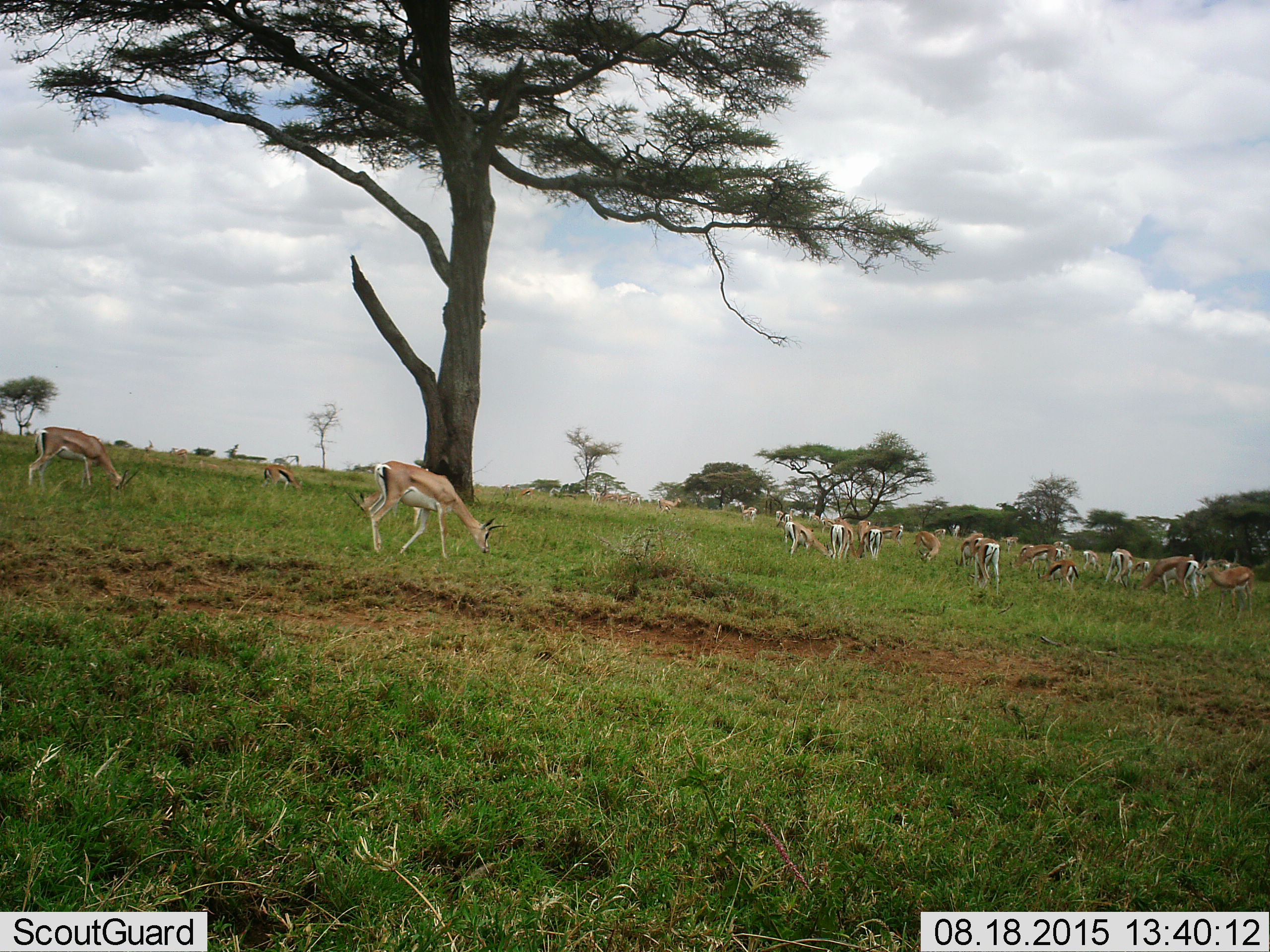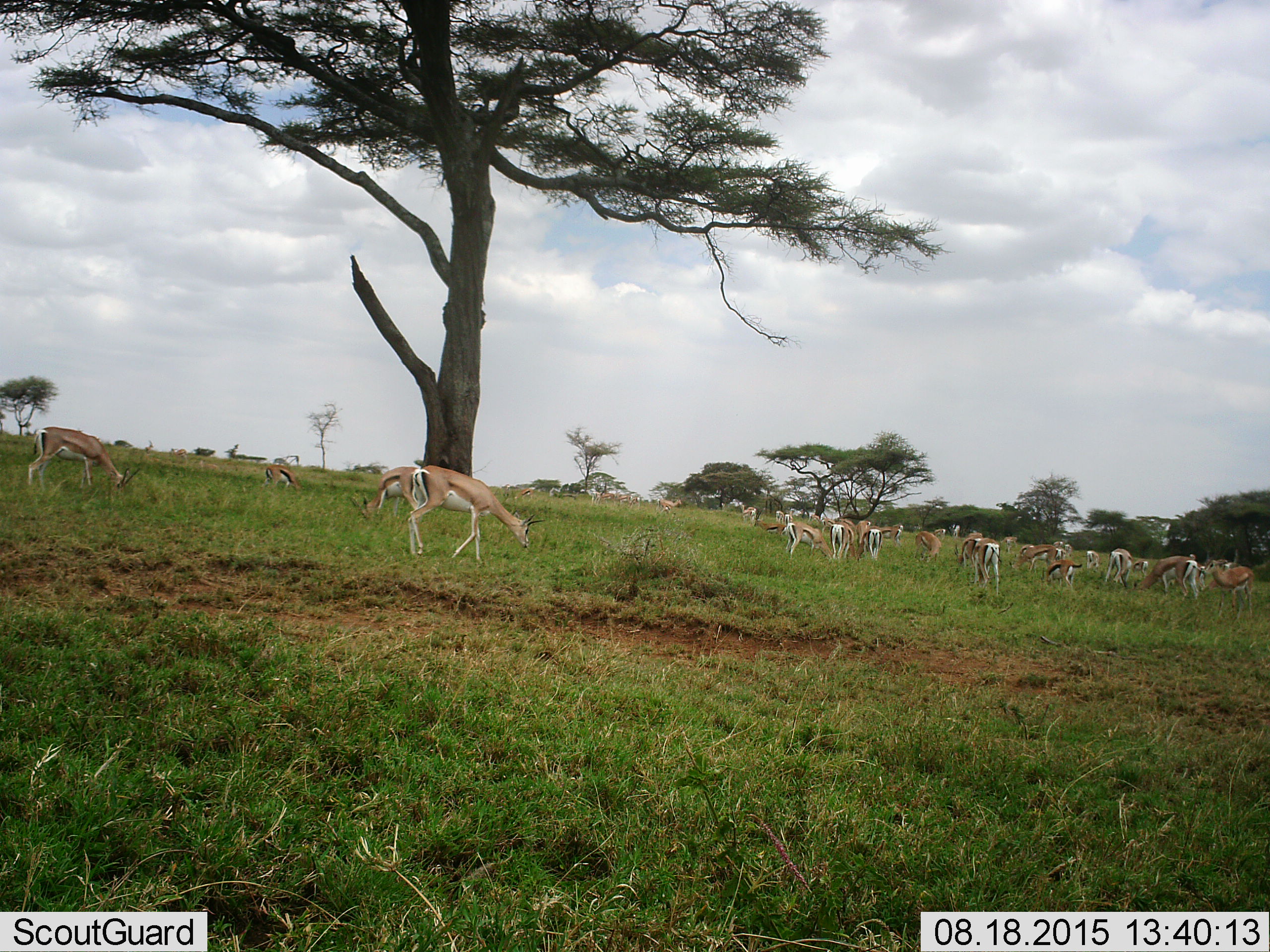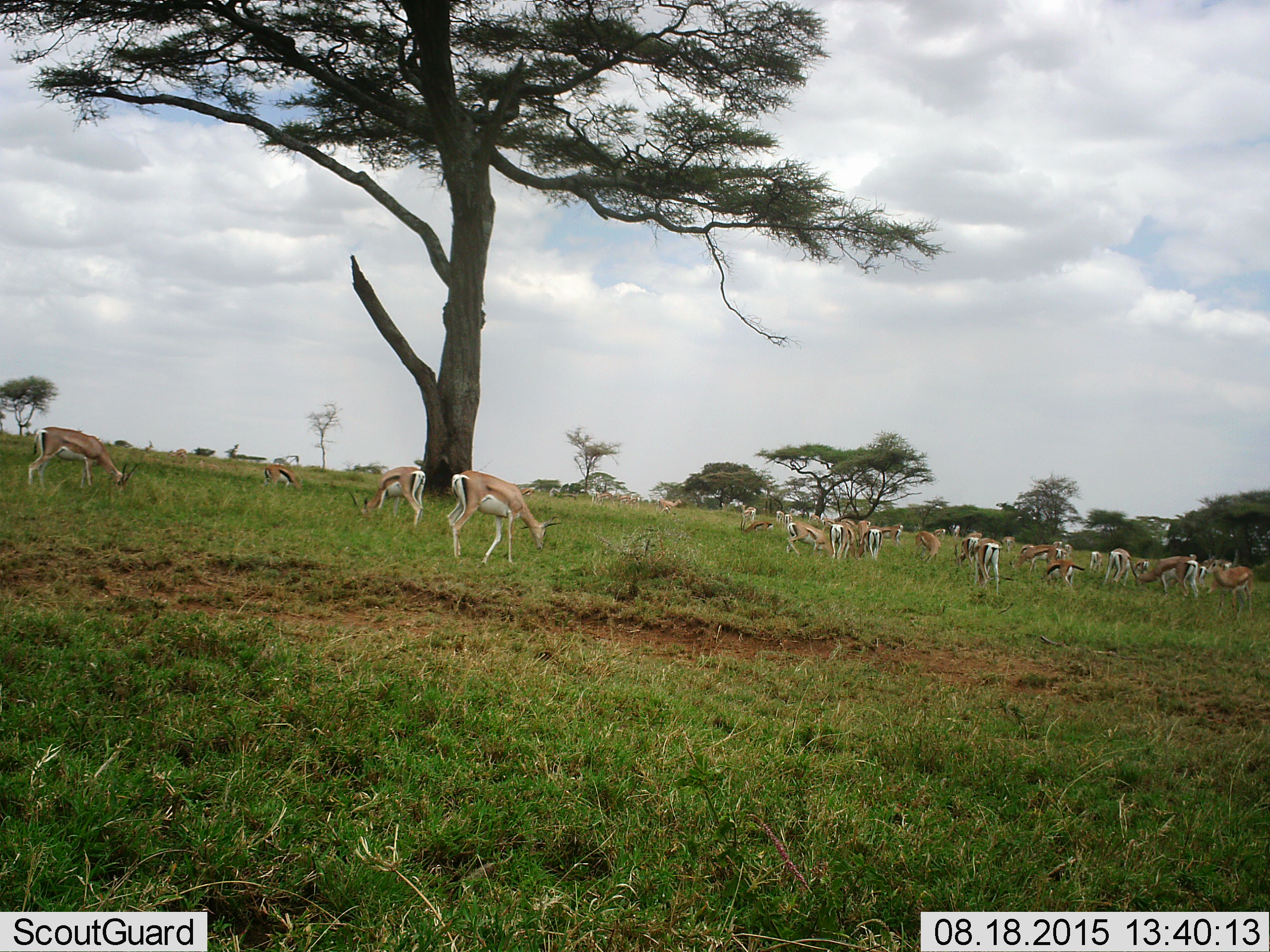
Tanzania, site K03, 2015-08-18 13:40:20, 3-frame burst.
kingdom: Animalia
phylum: Chordata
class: Mammalia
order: Artiodactyla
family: Bovidae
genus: Nanger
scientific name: Nanger granti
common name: grant's gazelle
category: gazellegrants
Gazellegrants (grant's gazelle) (Nanger granti), count 11-50. Behavior (volunteer vote fractions): standing 38%, resting 0%, moving 25%, interacting 0%. Young present (vote fraction): 25%. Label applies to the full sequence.